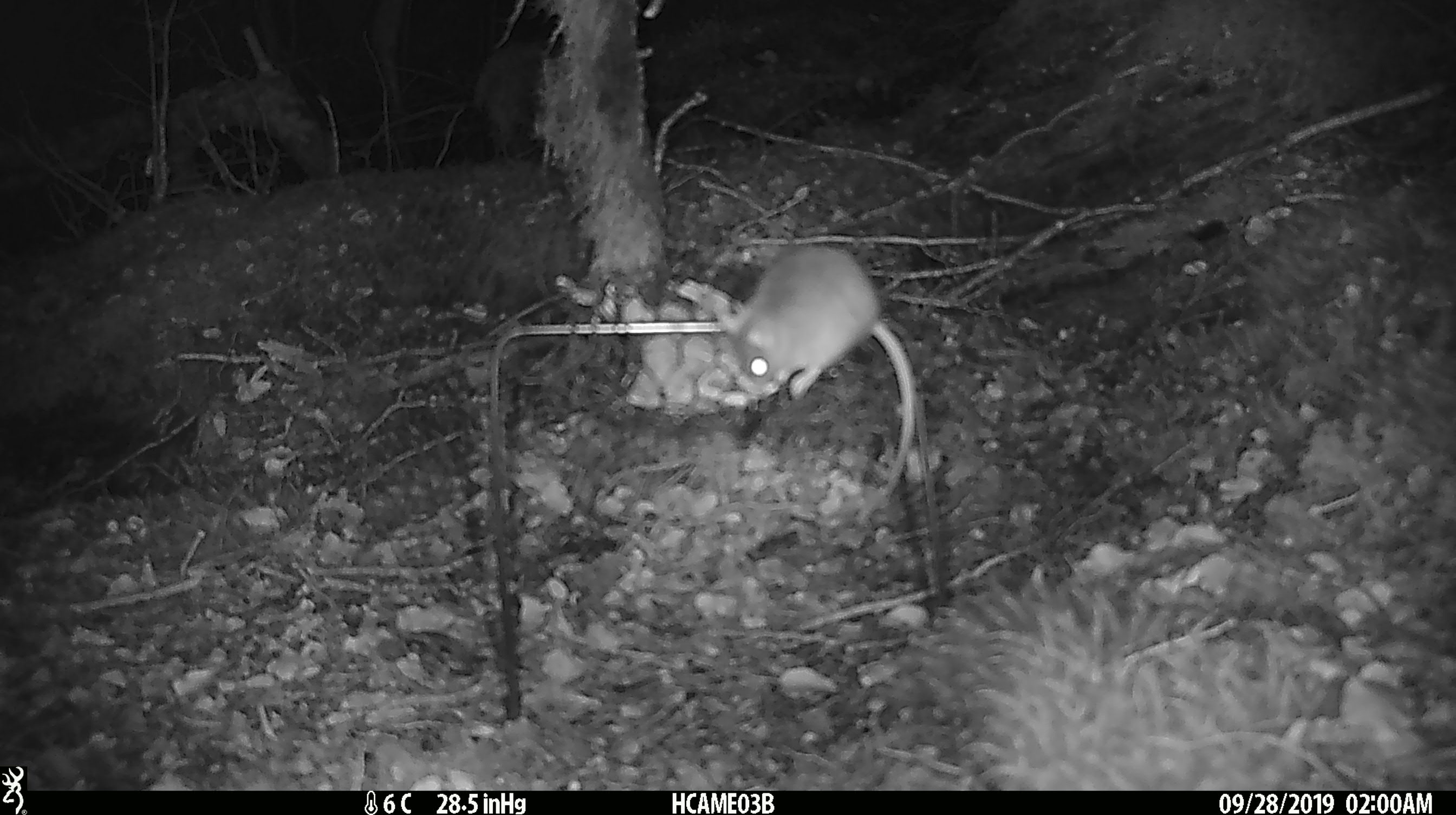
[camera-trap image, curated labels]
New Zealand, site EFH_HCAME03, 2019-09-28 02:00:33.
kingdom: Animalia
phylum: Chordata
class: Mammalia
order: Rodentia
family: Muridae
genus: Mus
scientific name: Mus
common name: mouse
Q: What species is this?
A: Mouse (Mus).